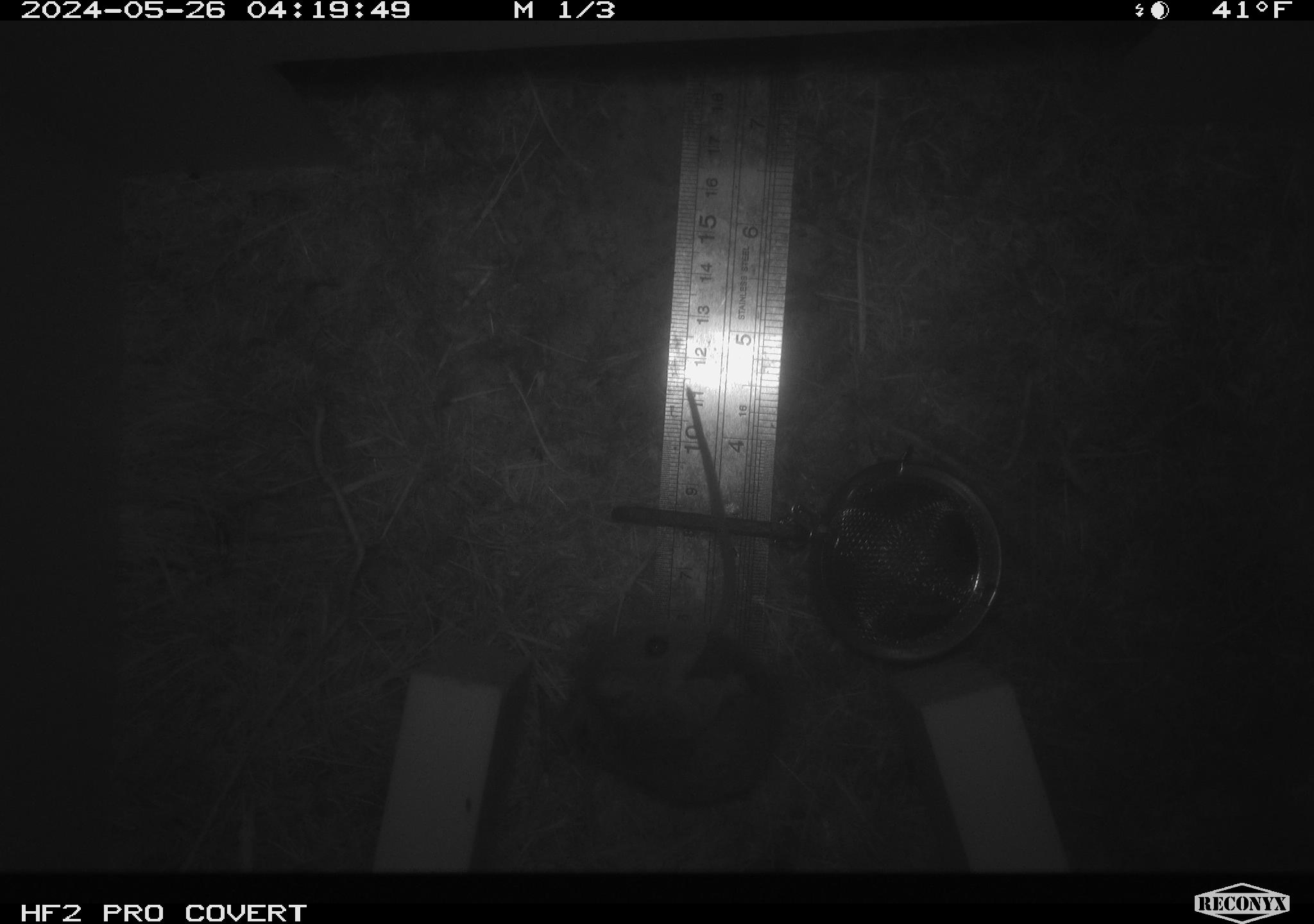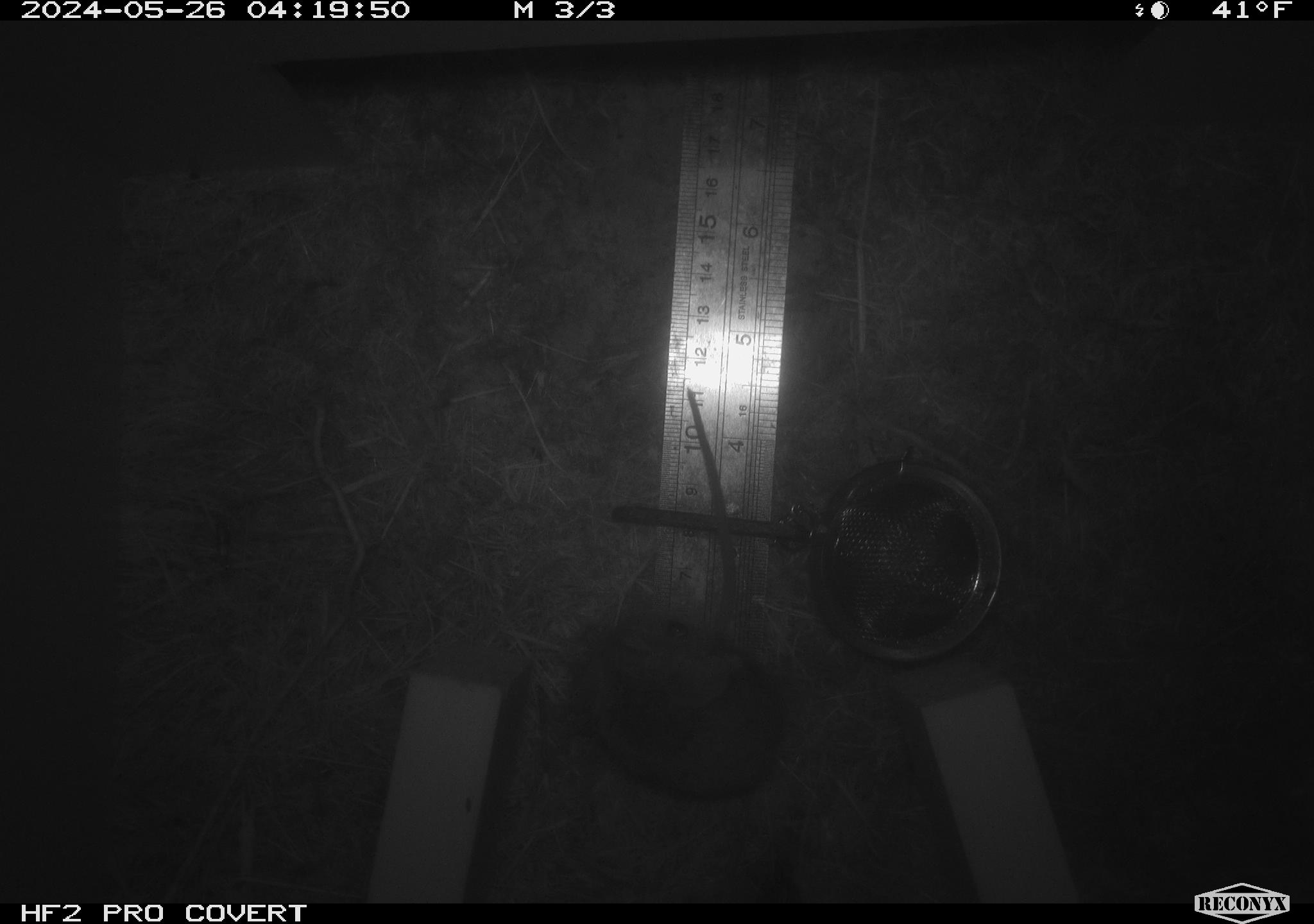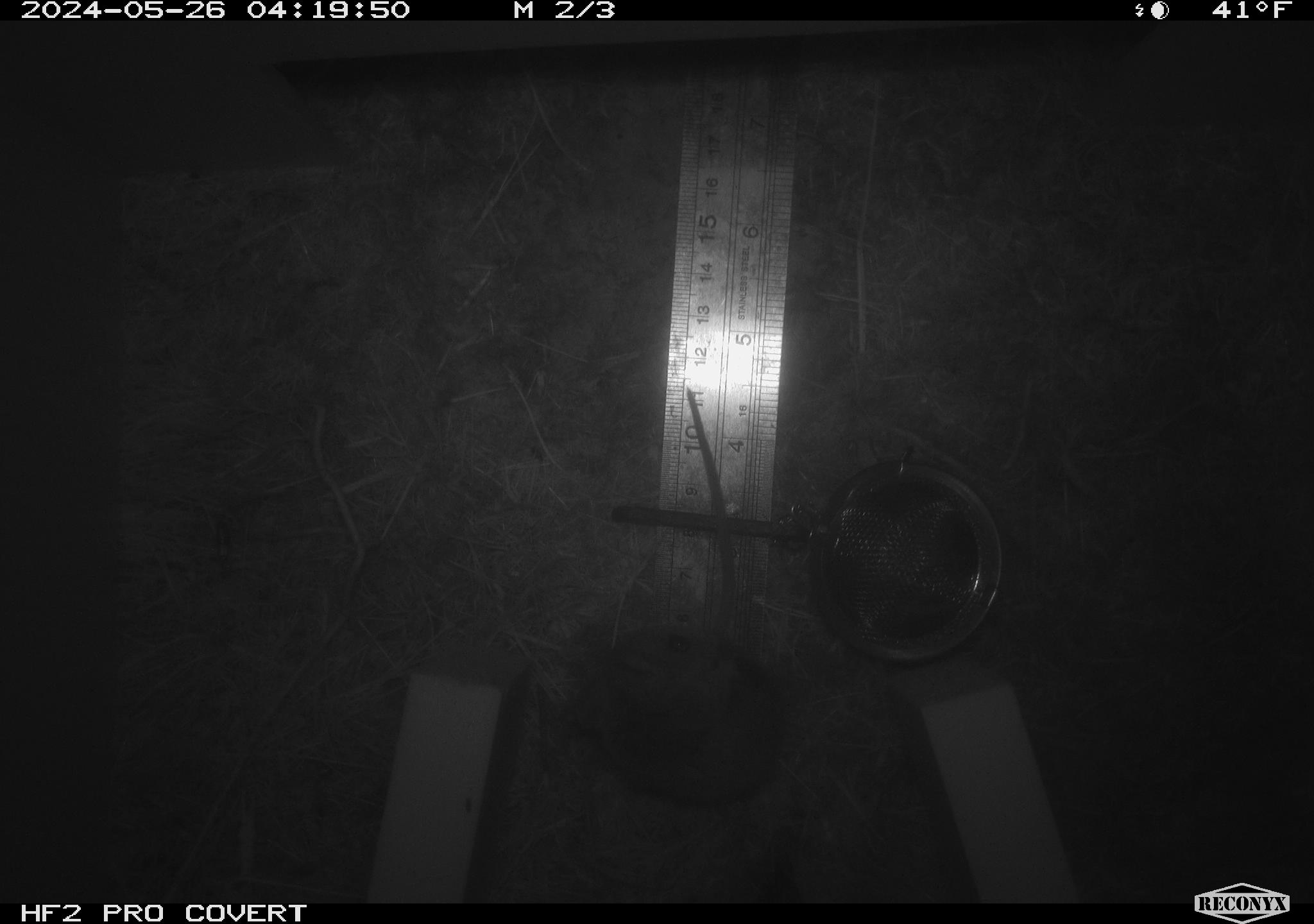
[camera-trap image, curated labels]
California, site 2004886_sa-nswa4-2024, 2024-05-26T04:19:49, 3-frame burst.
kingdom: Animalia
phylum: Chordata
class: Mammalia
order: Rodentia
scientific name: Rodentia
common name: rodent